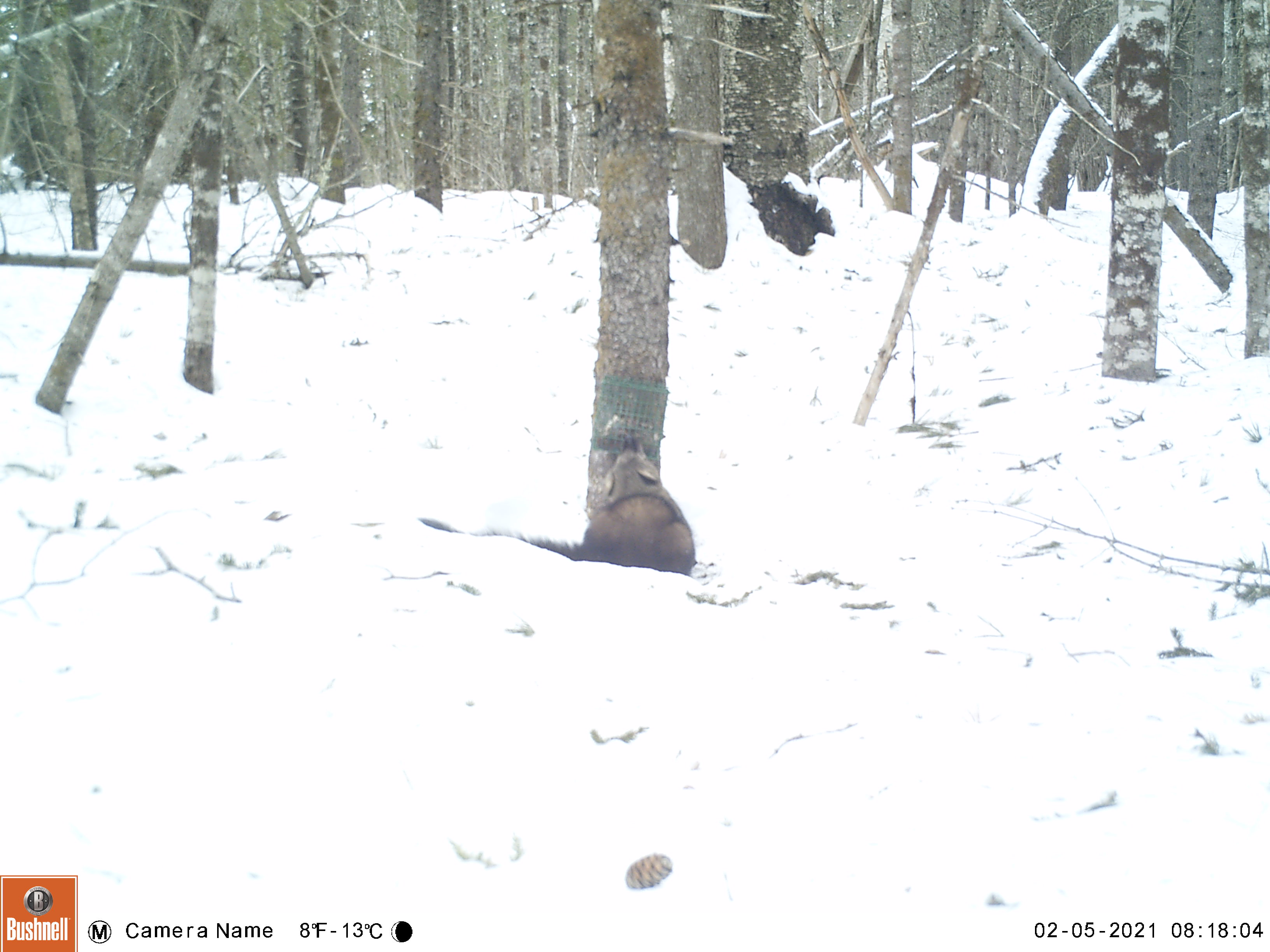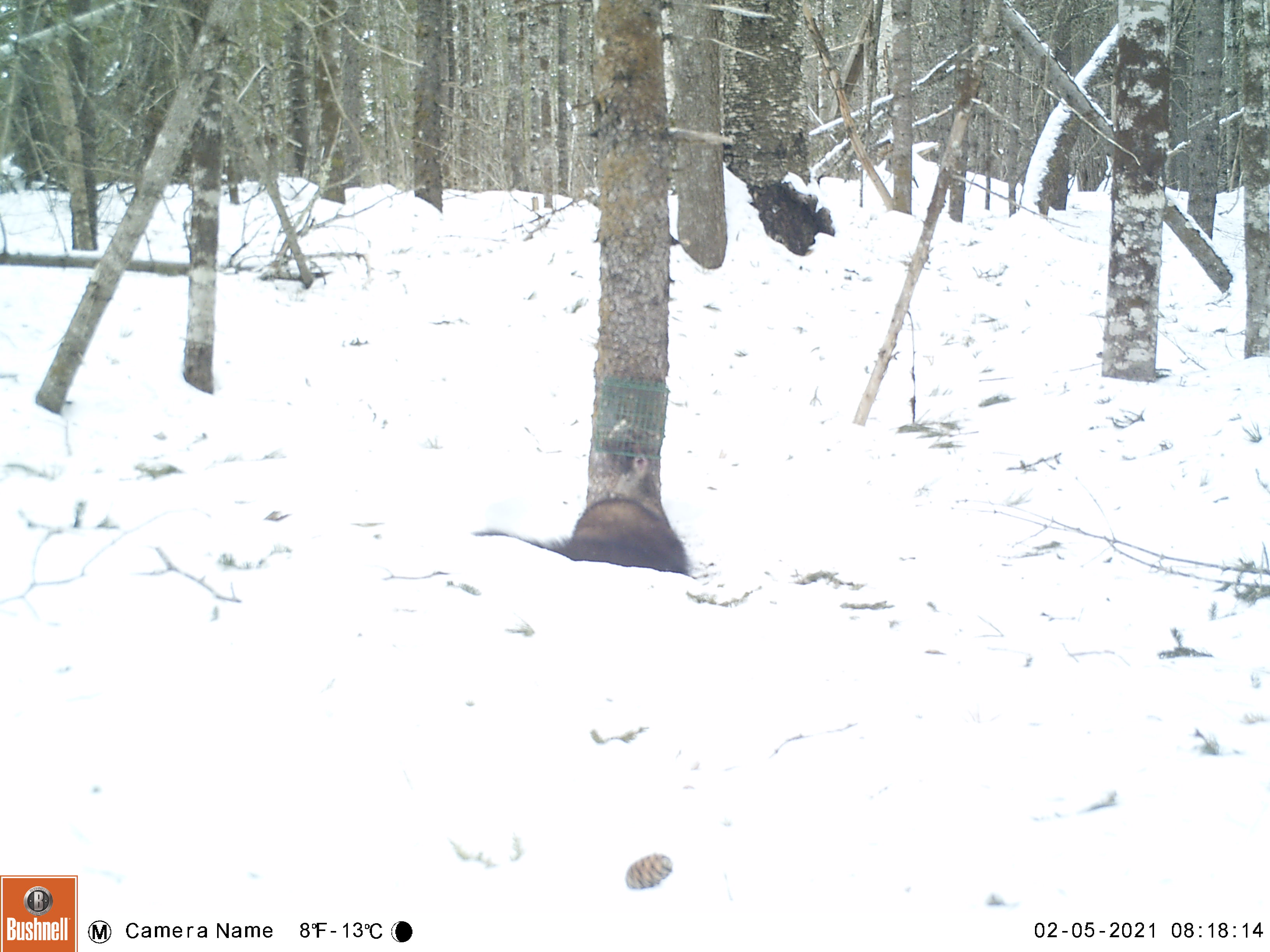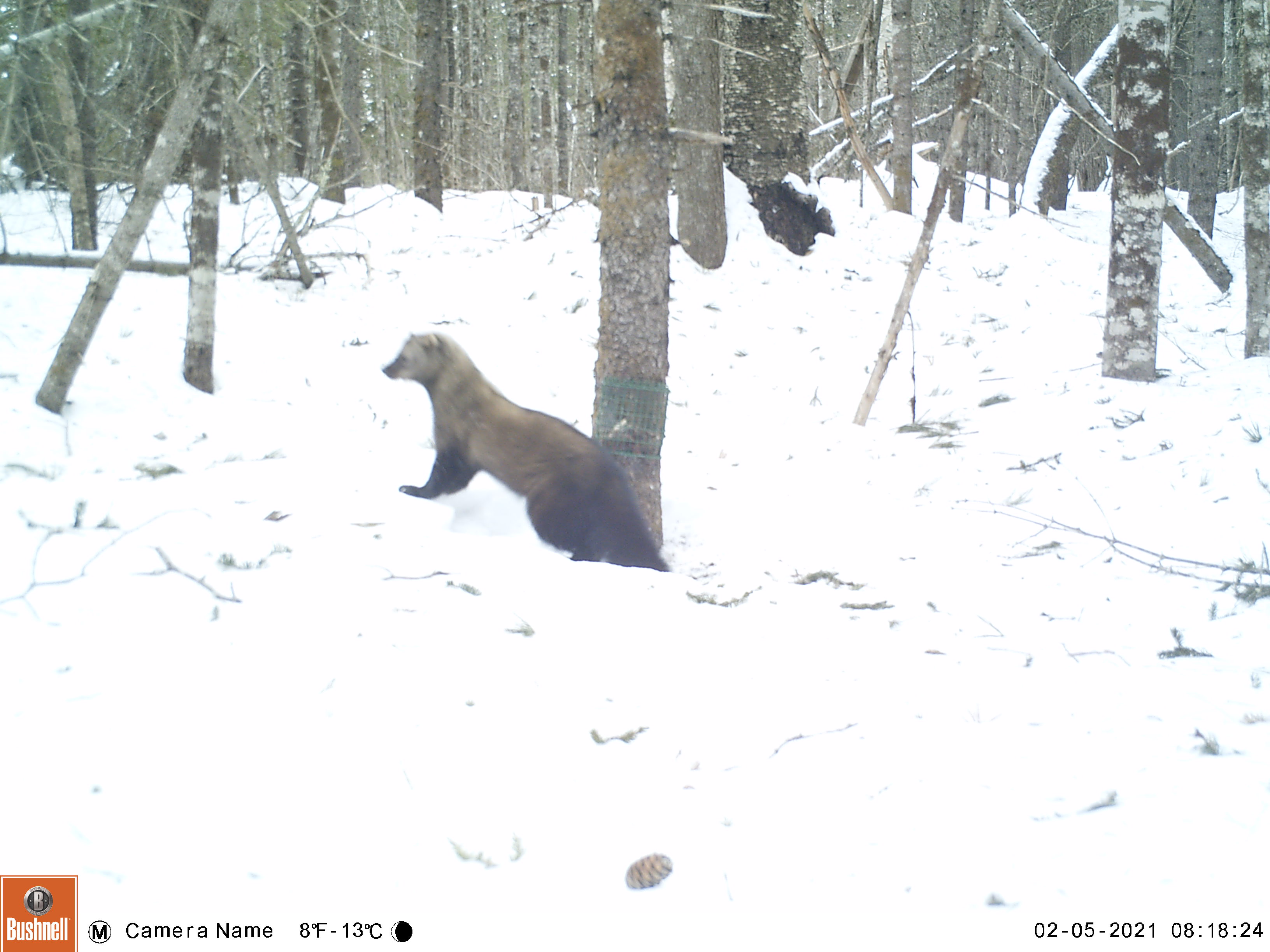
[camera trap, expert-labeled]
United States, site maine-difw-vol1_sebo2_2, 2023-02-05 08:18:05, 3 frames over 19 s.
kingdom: Animalia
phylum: Chordata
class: Mammalia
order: Carnivora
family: Mustelidae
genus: Pekania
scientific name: Pekania pennanti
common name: fisher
Fisher (Pekania pennanti).